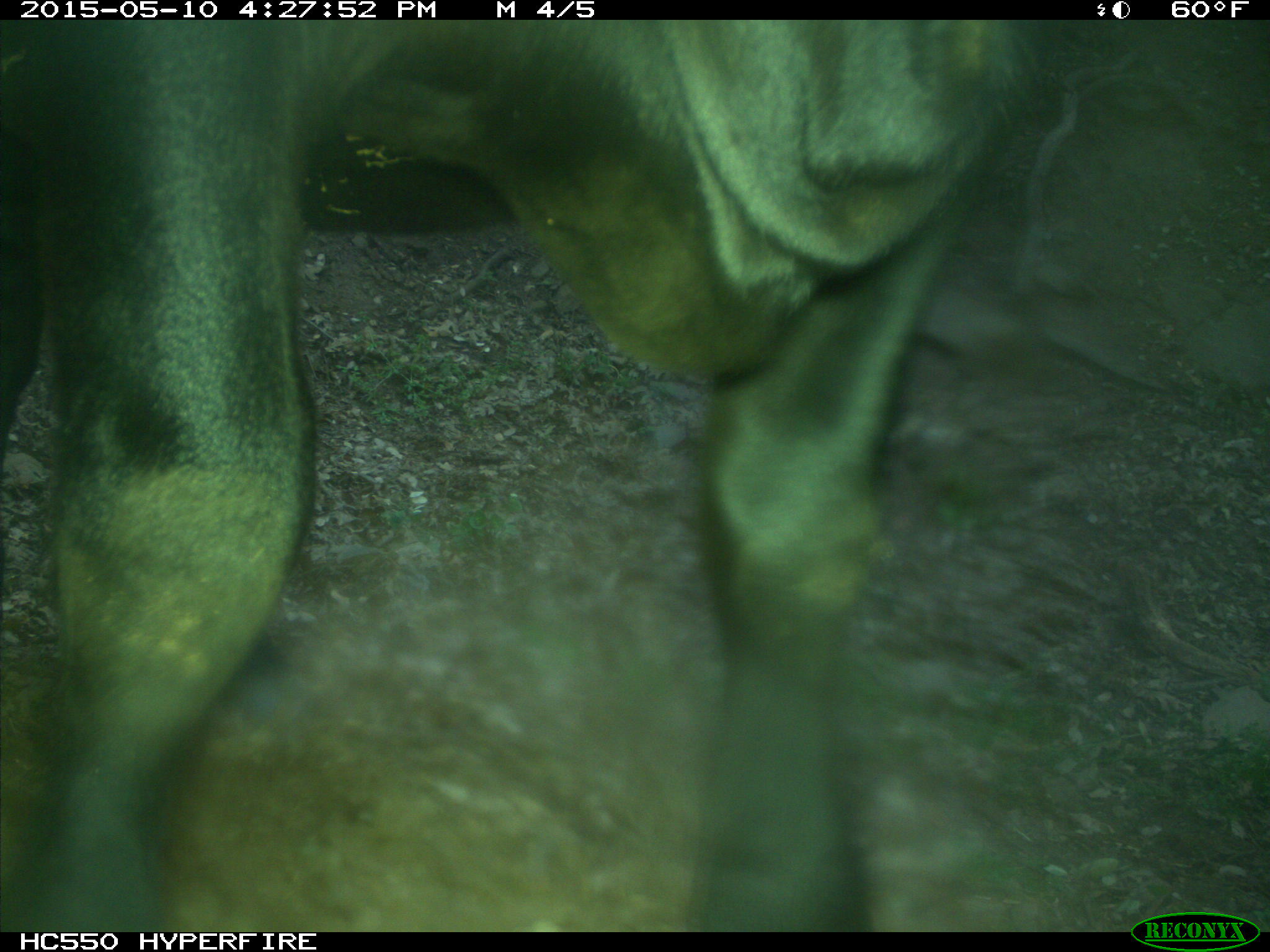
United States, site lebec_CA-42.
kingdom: Animalia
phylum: Chordata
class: Mammalia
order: Artiodactyla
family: Bovidae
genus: Bos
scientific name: Bos taurus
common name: domestic cow